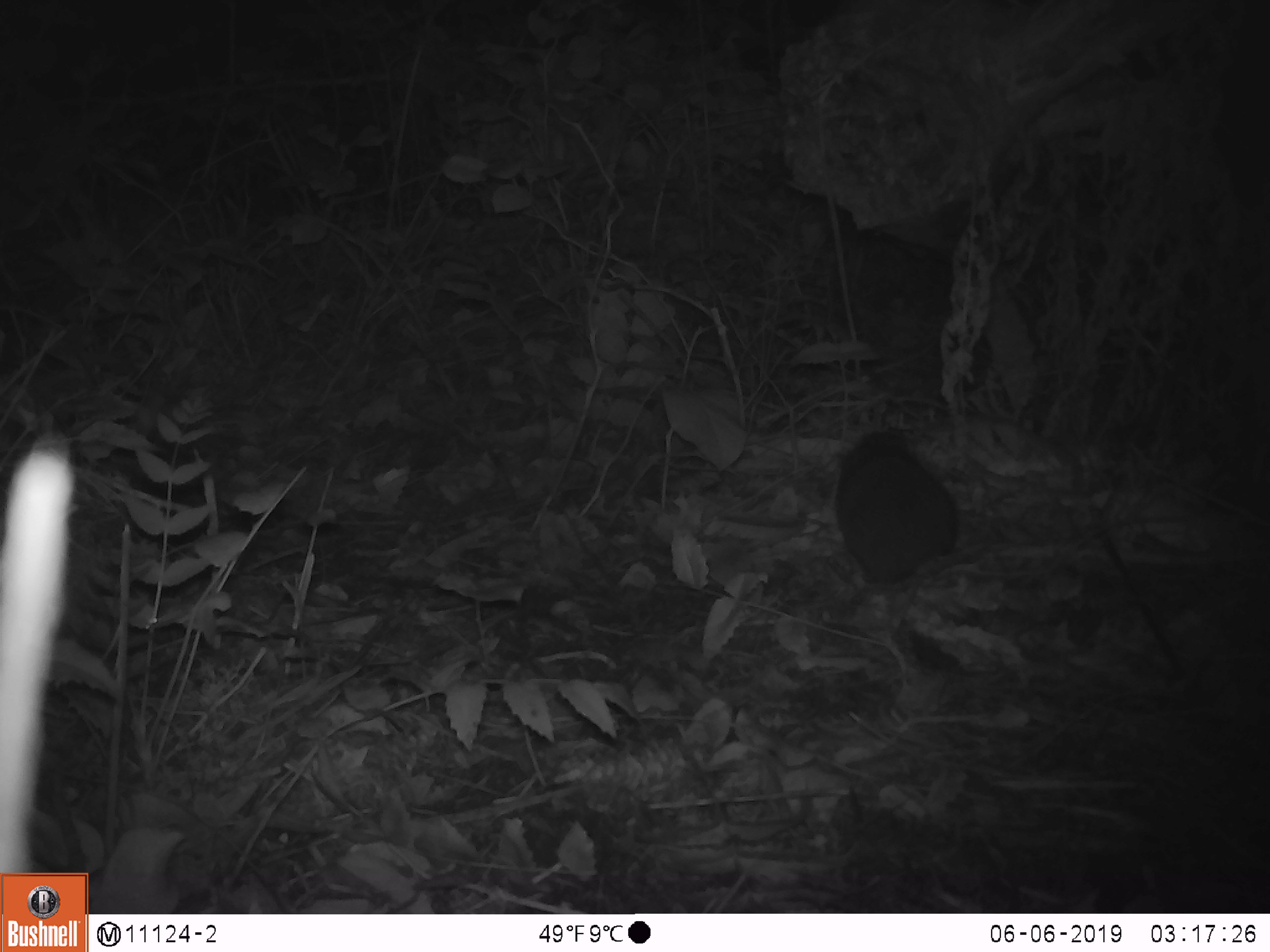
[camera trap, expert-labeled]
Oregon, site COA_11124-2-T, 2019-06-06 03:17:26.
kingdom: Animalia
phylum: Chordata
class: Mammalia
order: Rodentia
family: Aplodontiidae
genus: Aplodontia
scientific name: Aplodontia rufa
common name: mountain beaver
Mountain beaver (Aplodontia rufa).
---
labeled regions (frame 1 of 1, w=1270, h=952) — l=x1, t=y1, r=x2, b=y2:
mountain beaver: l=836, t=426, r=964, b=592